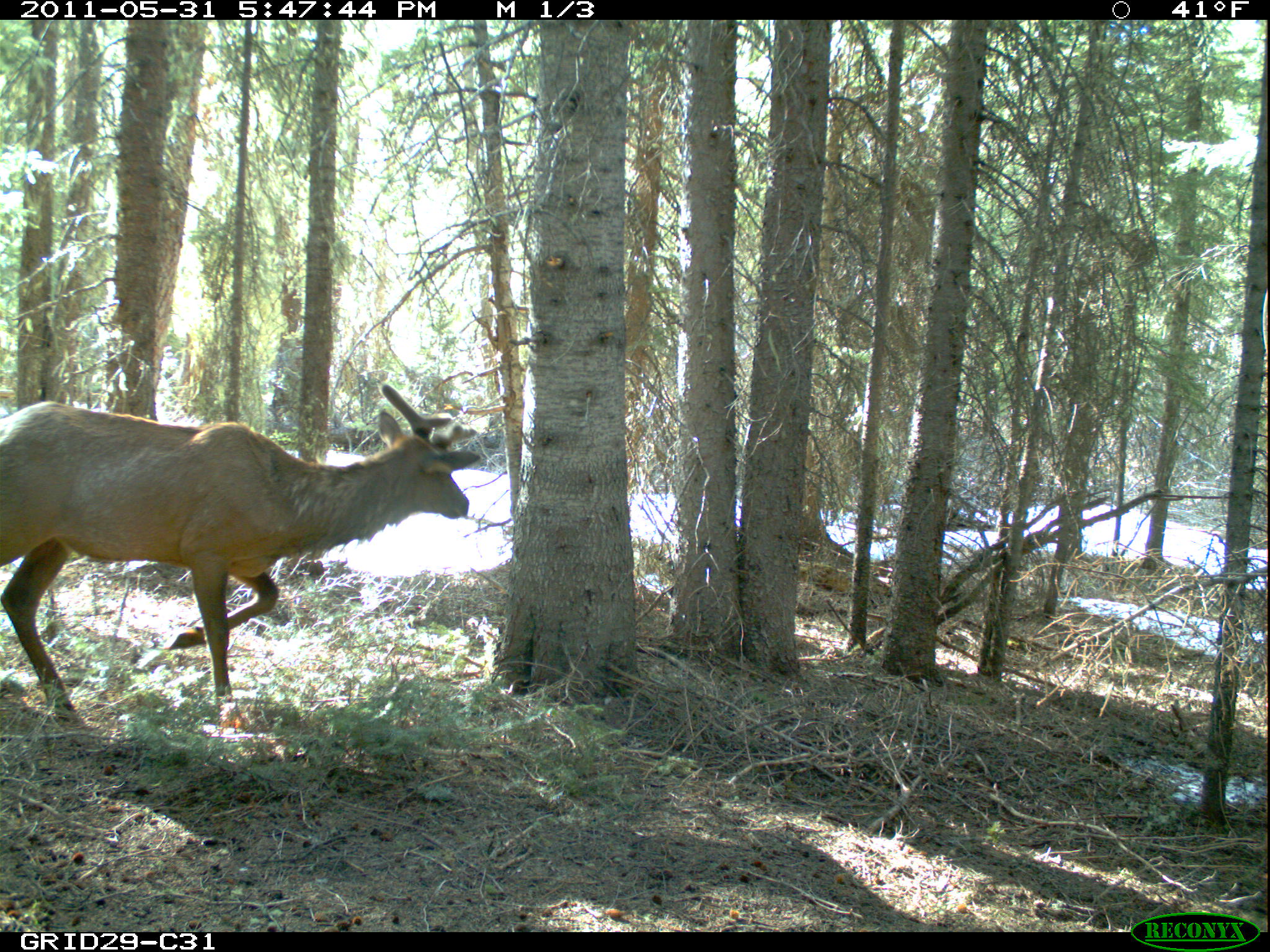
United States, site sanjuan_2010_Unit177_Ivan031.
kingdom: Animalia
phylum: Chordata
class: Mammalia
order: Artiodactyla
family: Cervidae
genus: Cervus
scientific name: Cervus elaphus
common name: red deer